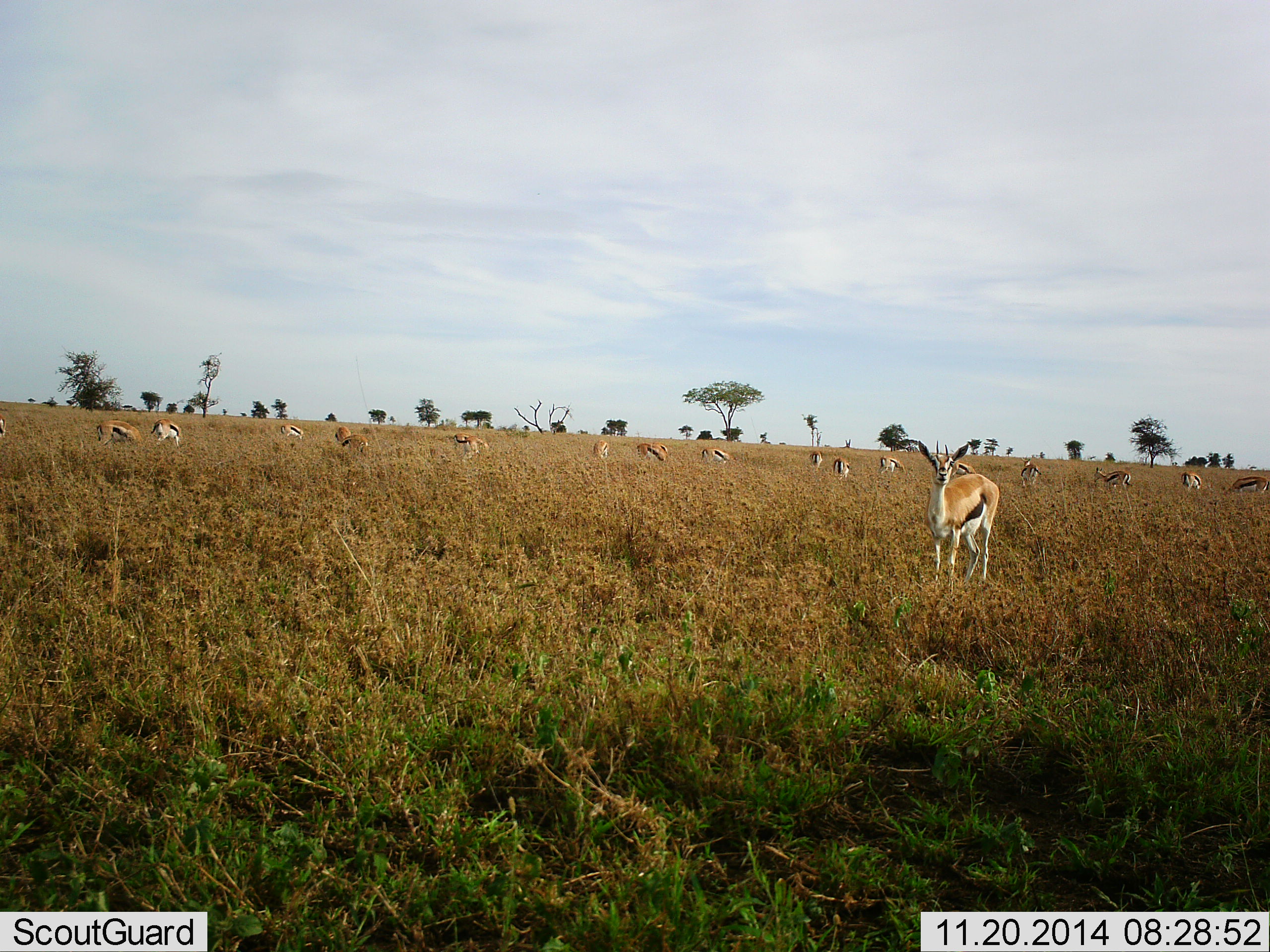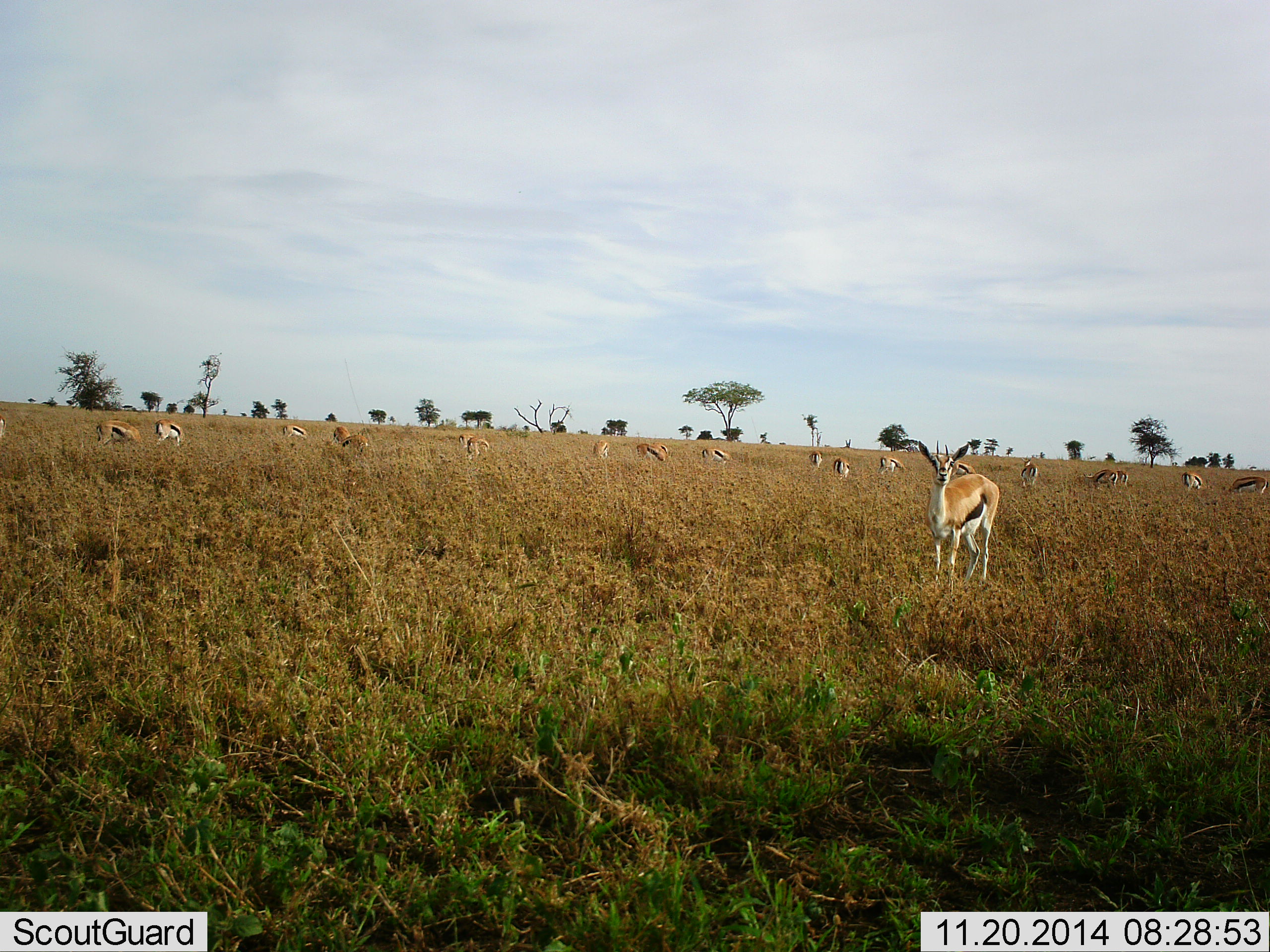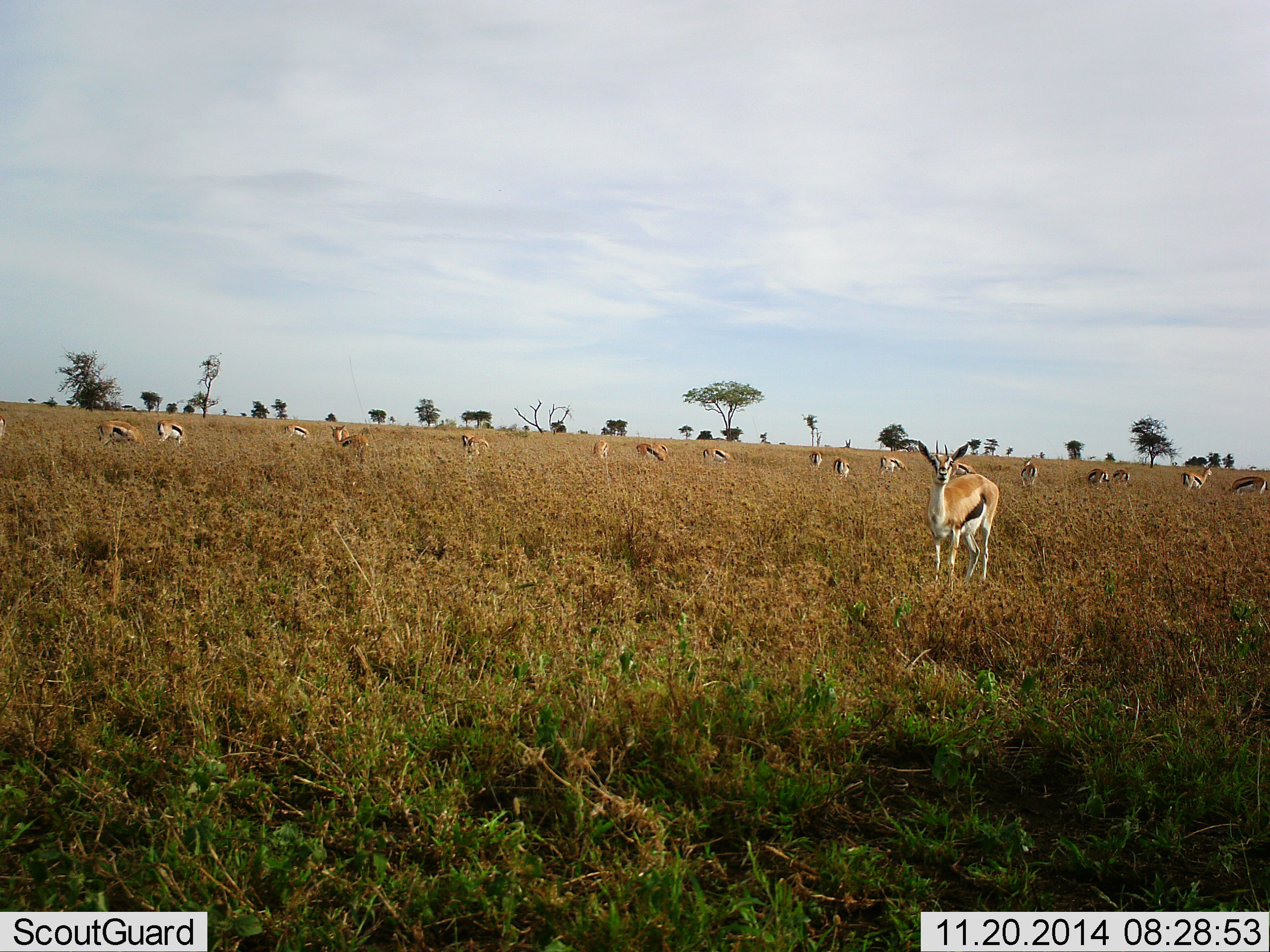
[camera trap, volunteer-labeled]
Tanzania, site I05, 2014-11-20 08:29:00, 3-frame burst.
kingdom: Animalia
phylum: Chordata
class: Mammalia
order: Artiodactyla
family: Bovidae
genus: Eudorcas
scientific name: Eudorcas thomsonii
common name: thomson's gazelle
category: gazellethomsons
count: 11-50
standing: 80%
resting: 10%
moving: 40%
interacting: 0%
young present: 0%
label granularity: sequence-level